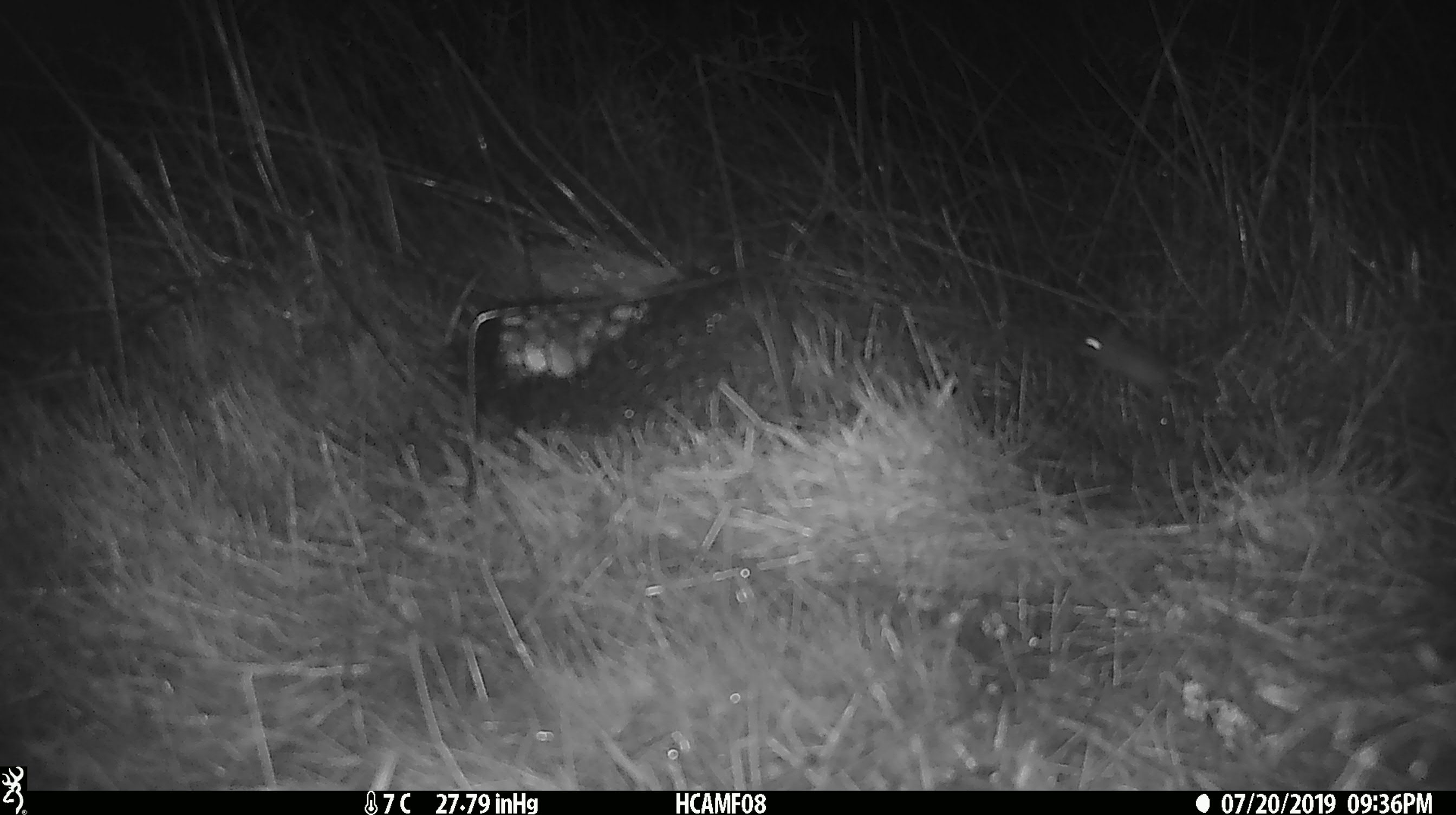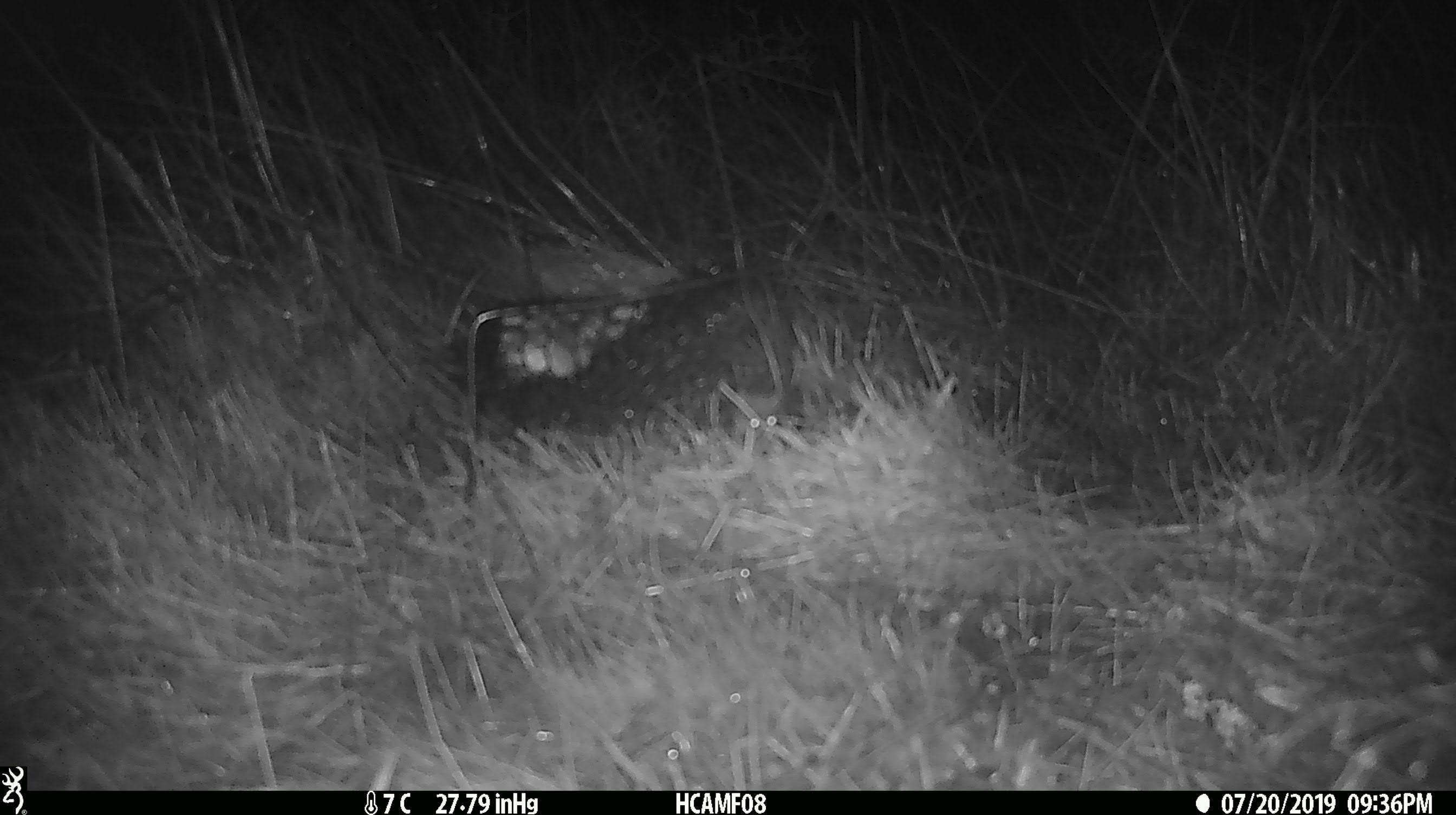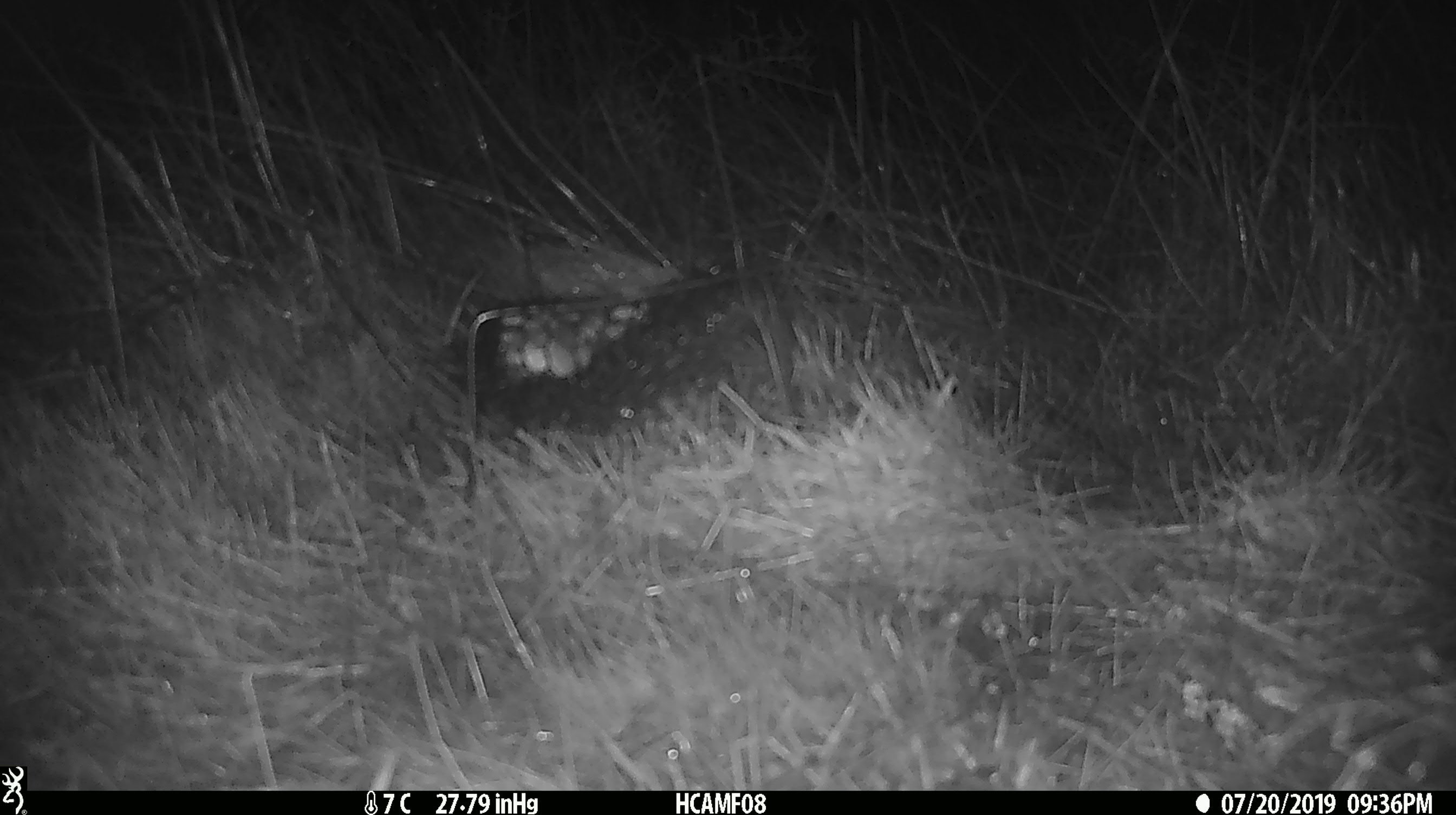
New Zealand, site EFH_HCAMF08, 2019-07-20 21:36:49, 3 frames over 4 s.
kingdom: Animalia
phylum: Chordata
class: Mammalia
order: Rodentia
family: Muridae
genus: Mus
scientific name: Mus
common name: mouse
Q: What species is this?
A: Mouse (Mus).